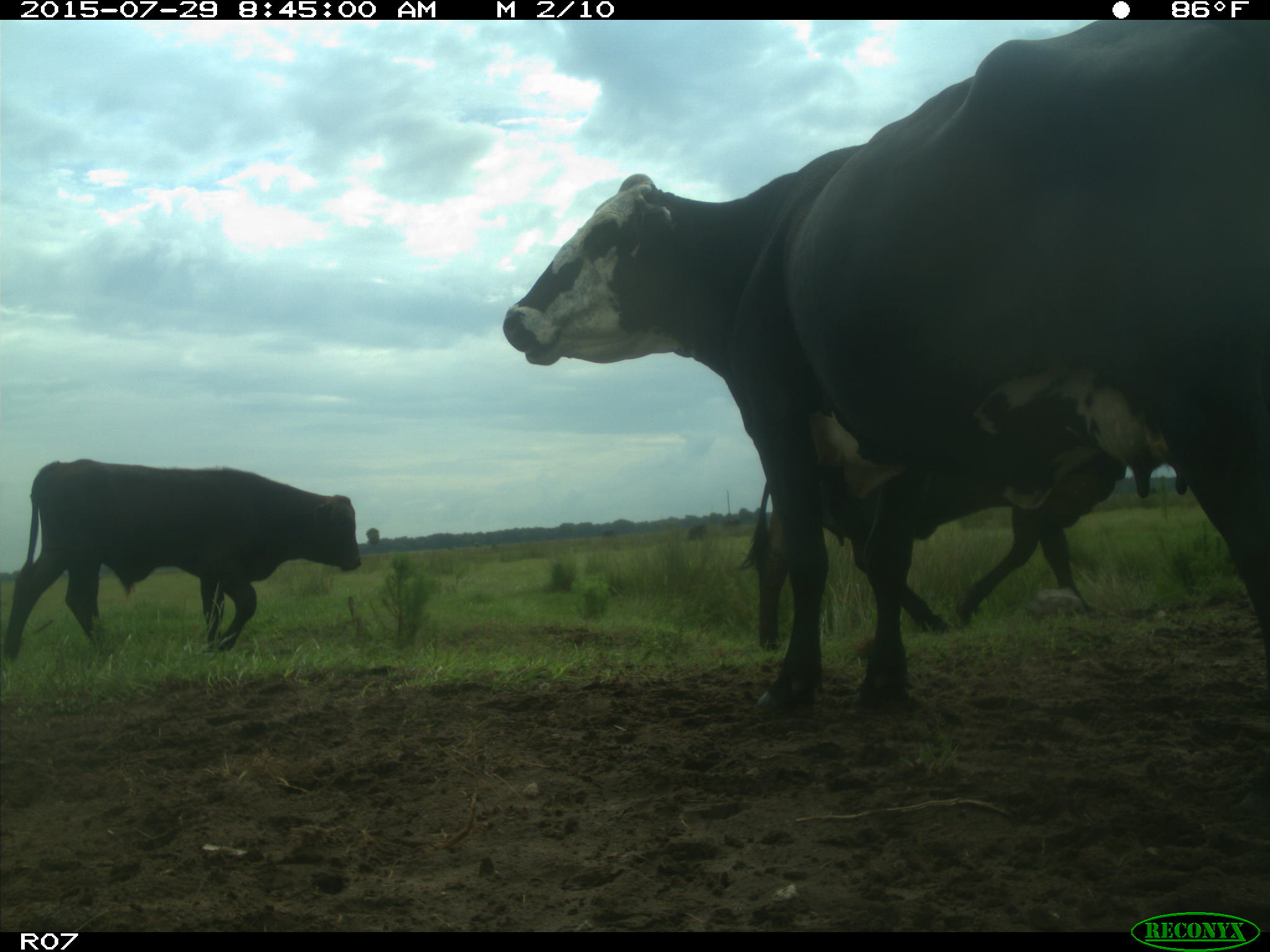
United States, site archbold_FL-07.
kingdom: Animalia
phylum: Chordata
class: Mammalia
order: Artiodactyla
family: Bovidae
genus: Bos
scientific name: Bos taurus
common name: domestic cow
Bos taurus (domestic cow).